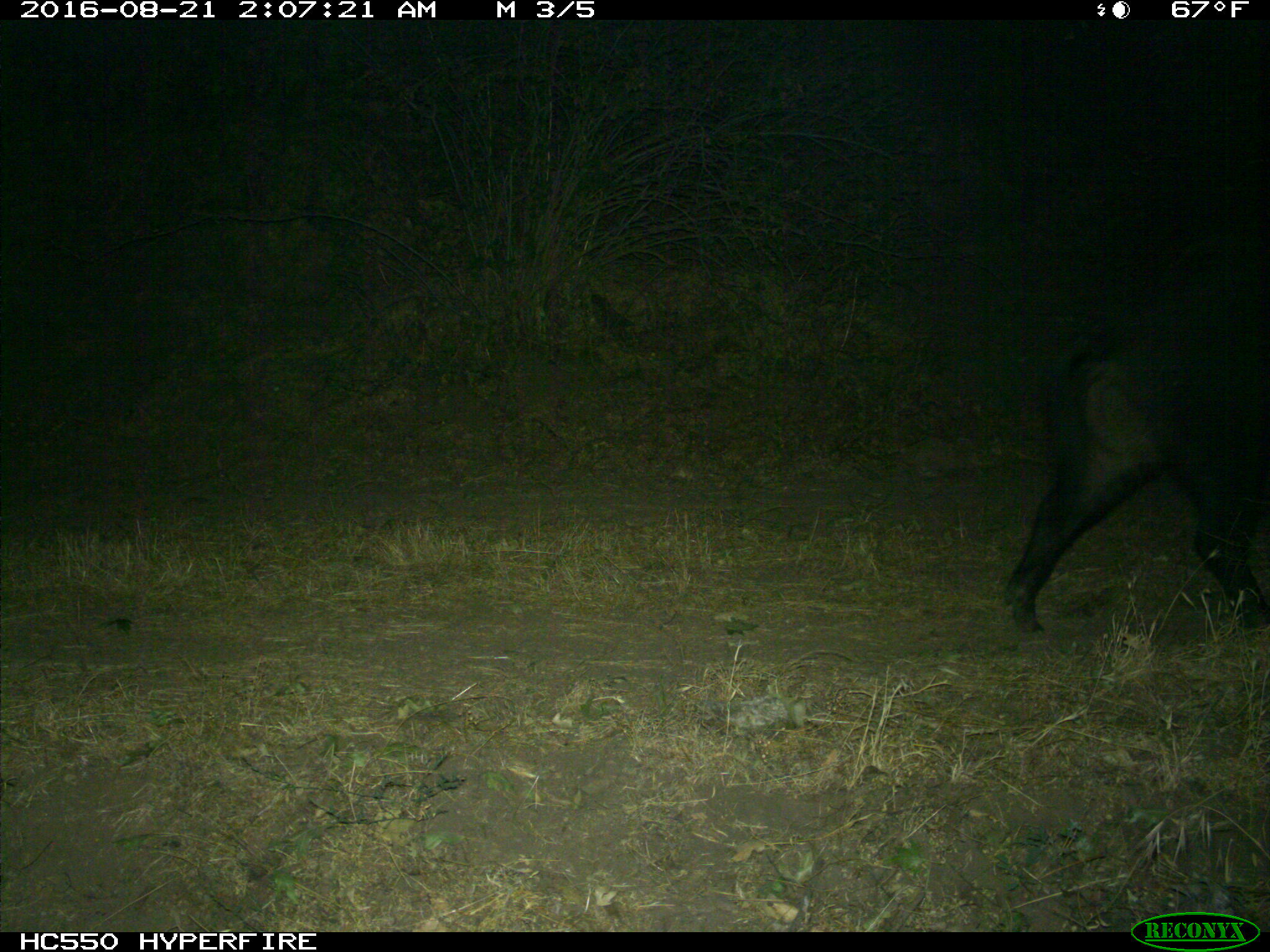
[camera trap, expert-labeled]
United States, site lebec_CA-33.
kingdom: Animalia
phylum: Chordata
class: Mammalia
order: Artiodactyla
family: Suidae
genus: Sus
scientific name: Sus scrofa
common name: wild boar